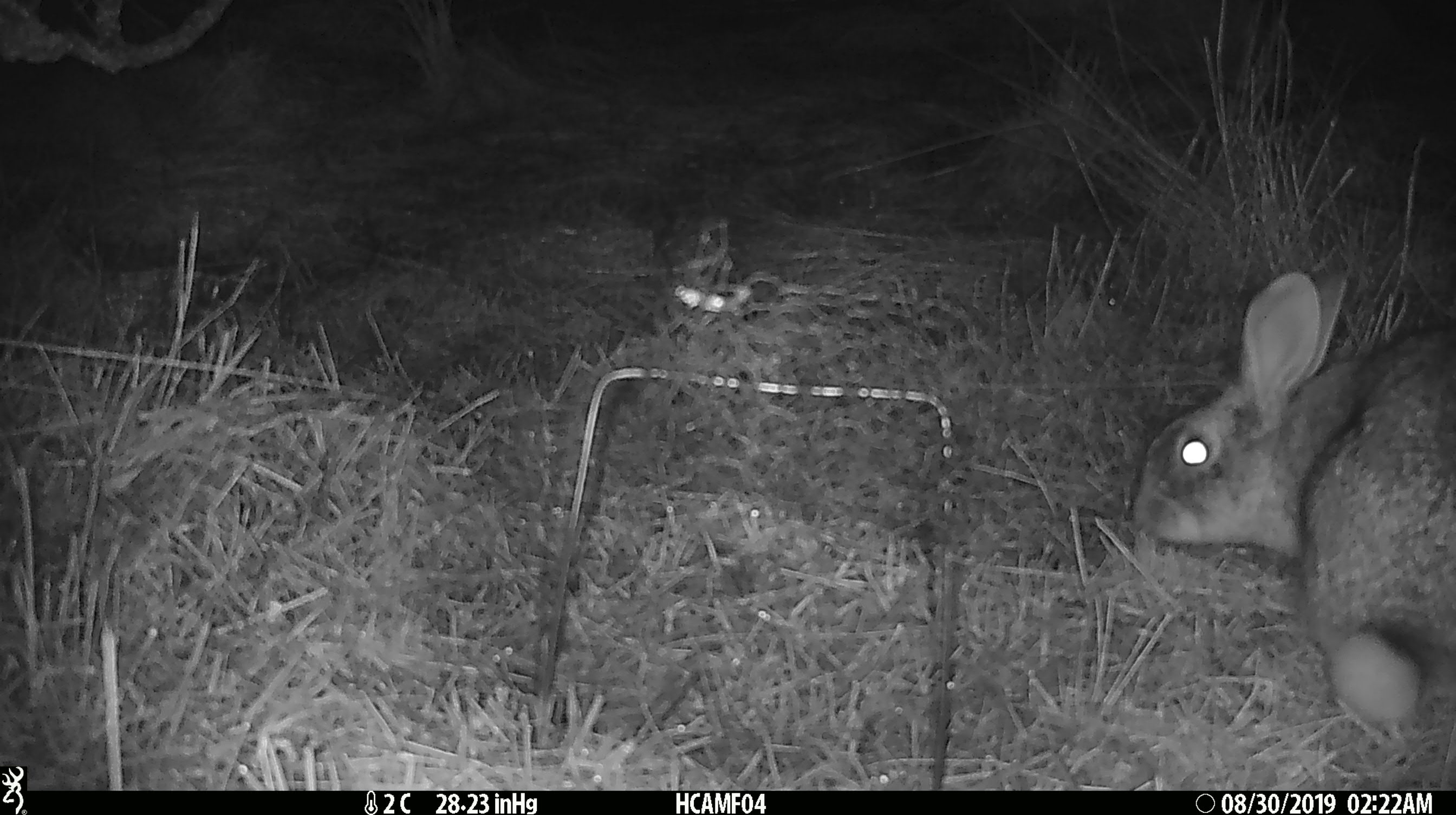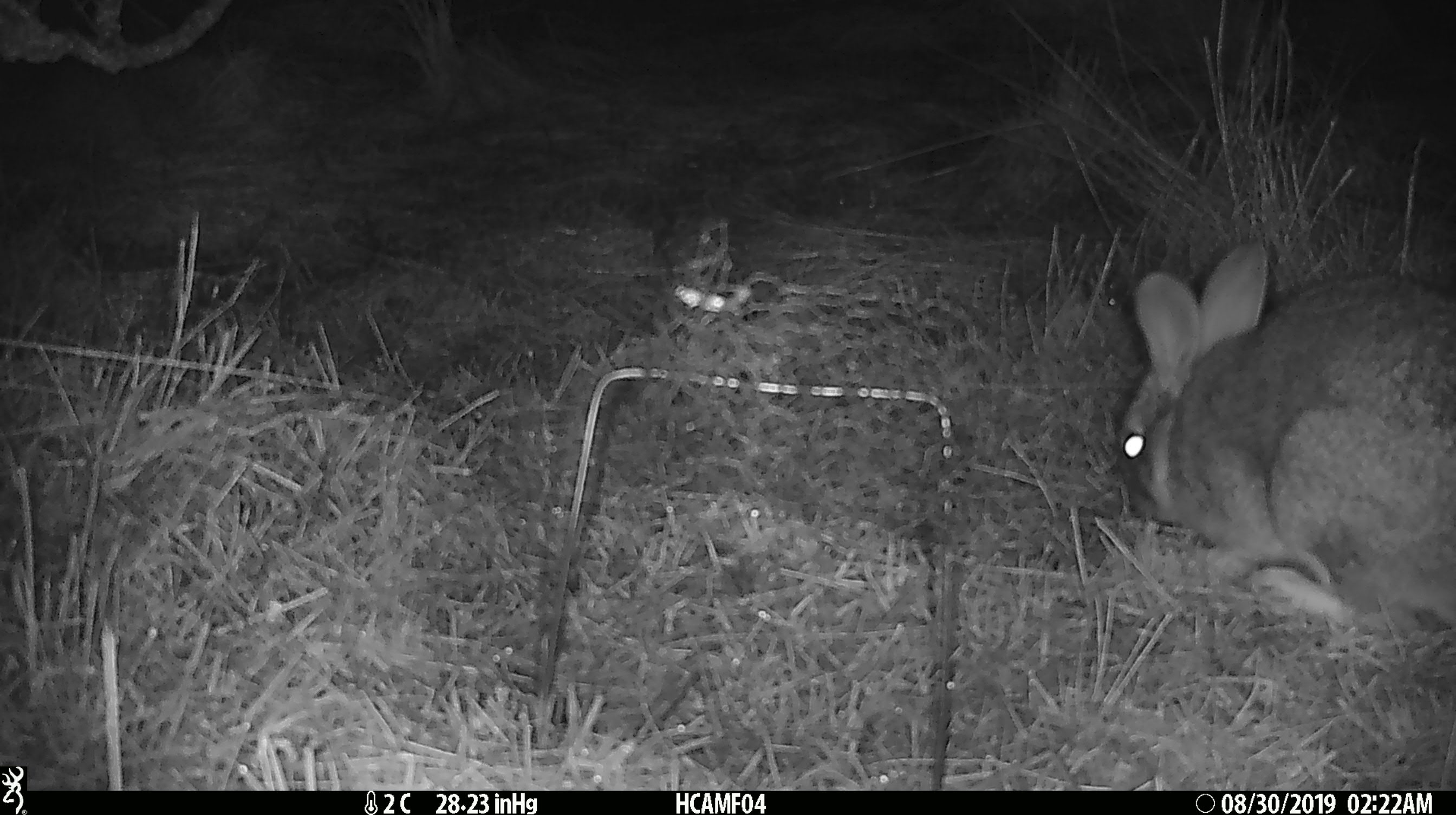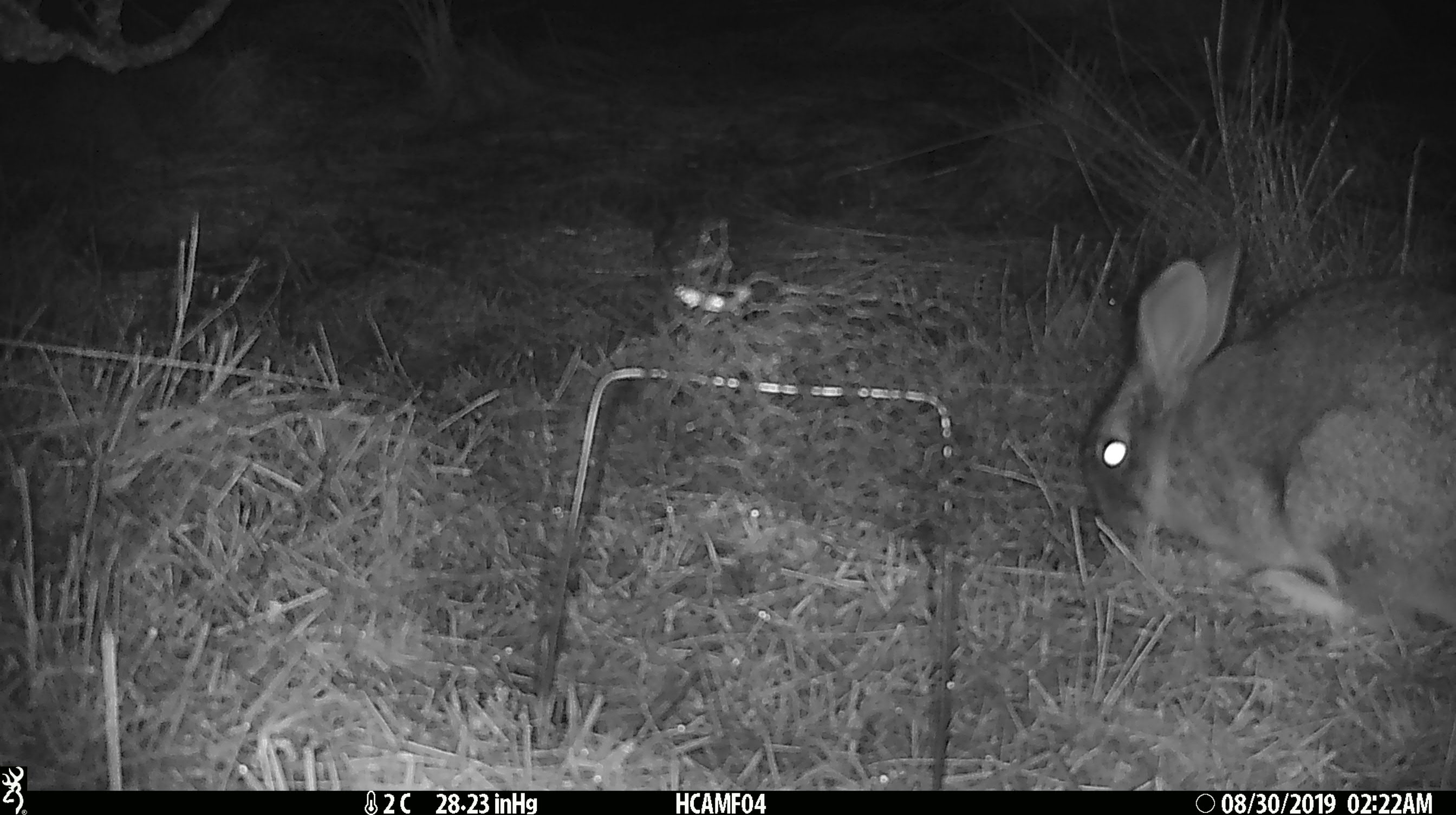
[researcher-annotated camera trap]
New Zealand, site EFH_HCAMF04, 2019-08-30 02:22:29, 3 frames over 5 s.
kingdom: Animalia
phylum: Chordata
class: Mammalia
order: Lagomorpha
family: Leporidae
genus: Lepus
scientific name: Lepus europaeus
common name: brown hare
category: hare